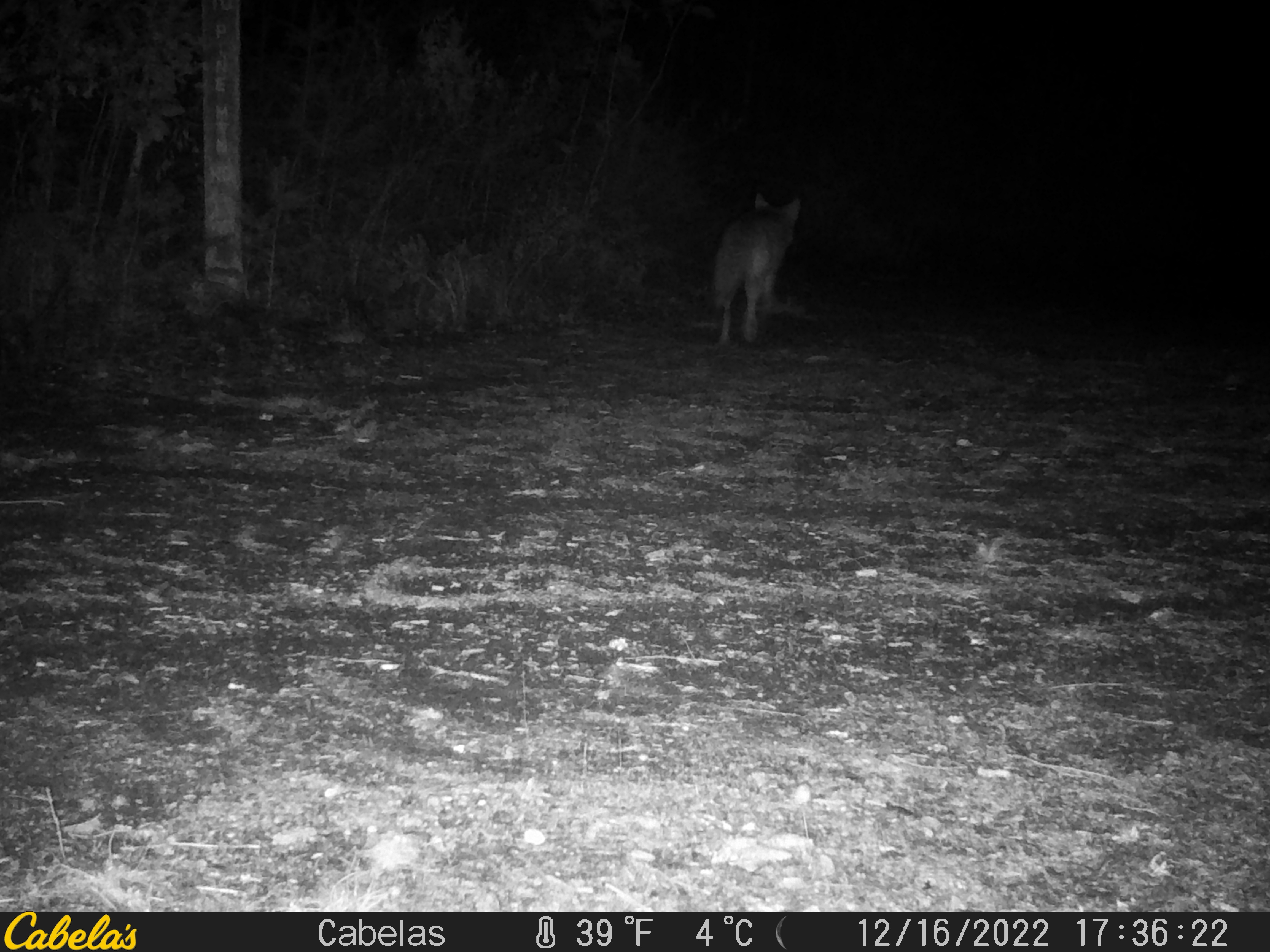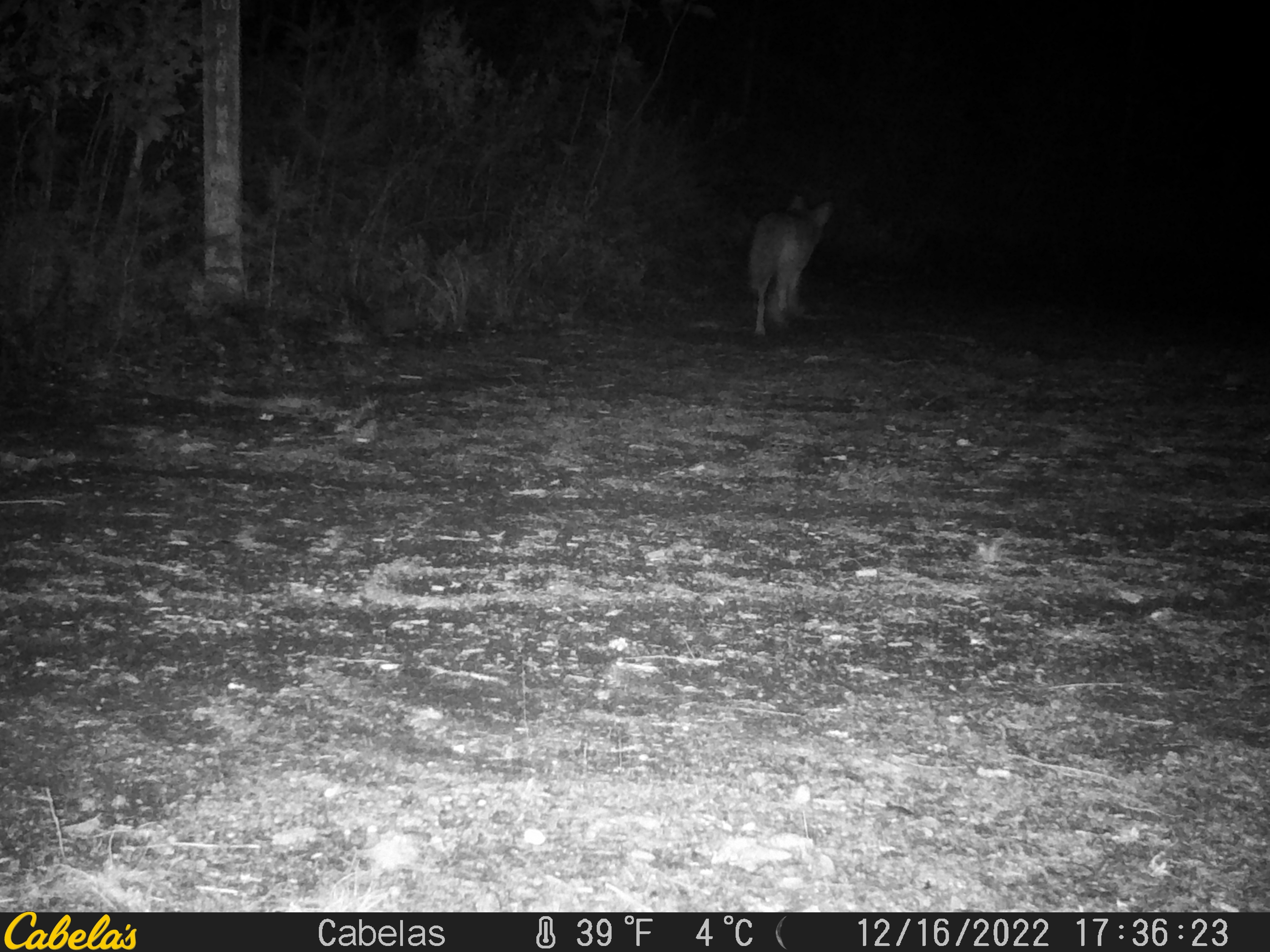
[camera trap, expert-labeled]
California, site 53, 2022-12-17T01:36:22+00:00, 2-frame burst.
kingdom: Animalia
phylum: Chordata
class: Mammalia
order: Carnivora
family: Canidae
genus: Canis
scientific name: Canis latrans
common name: coyote